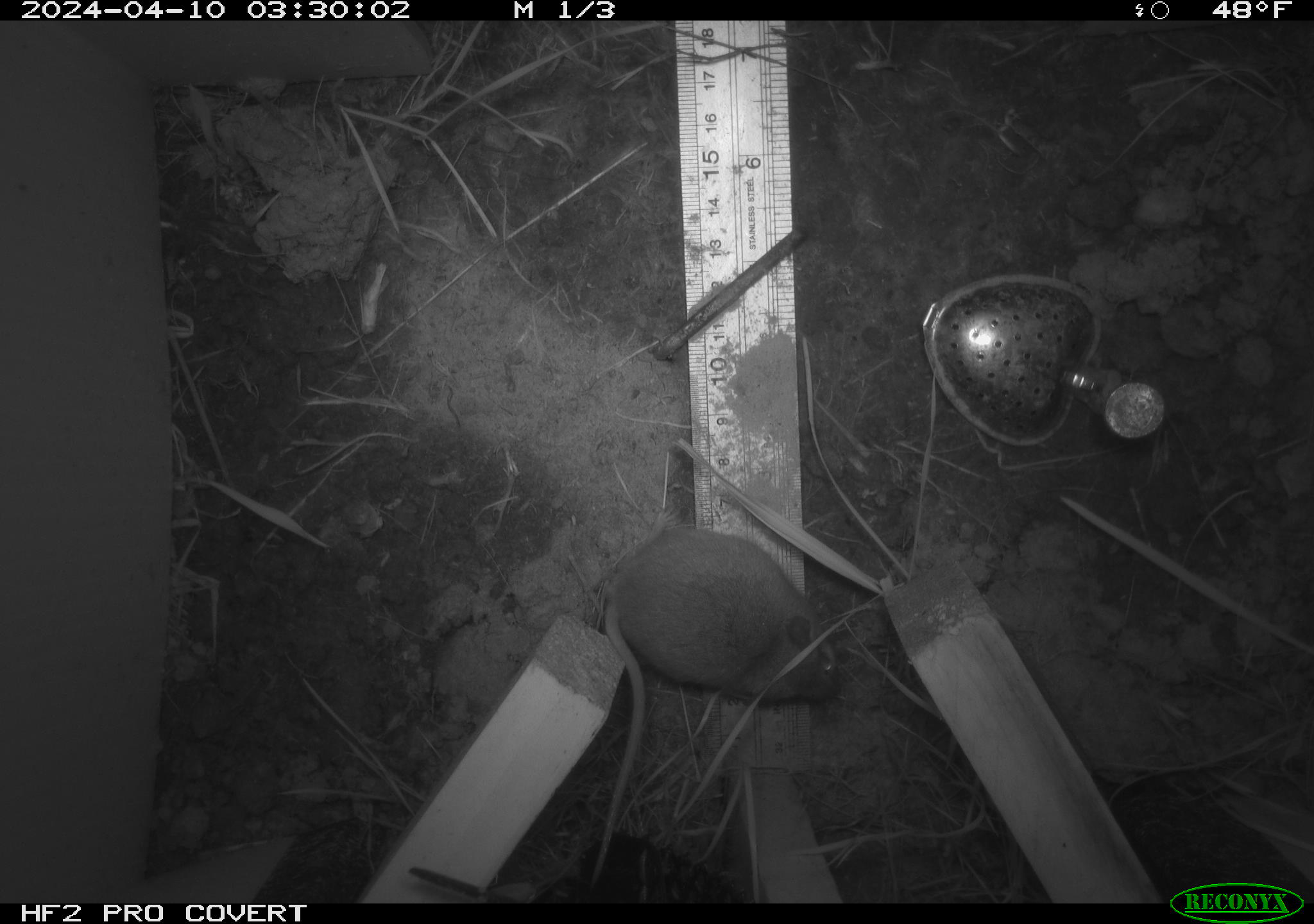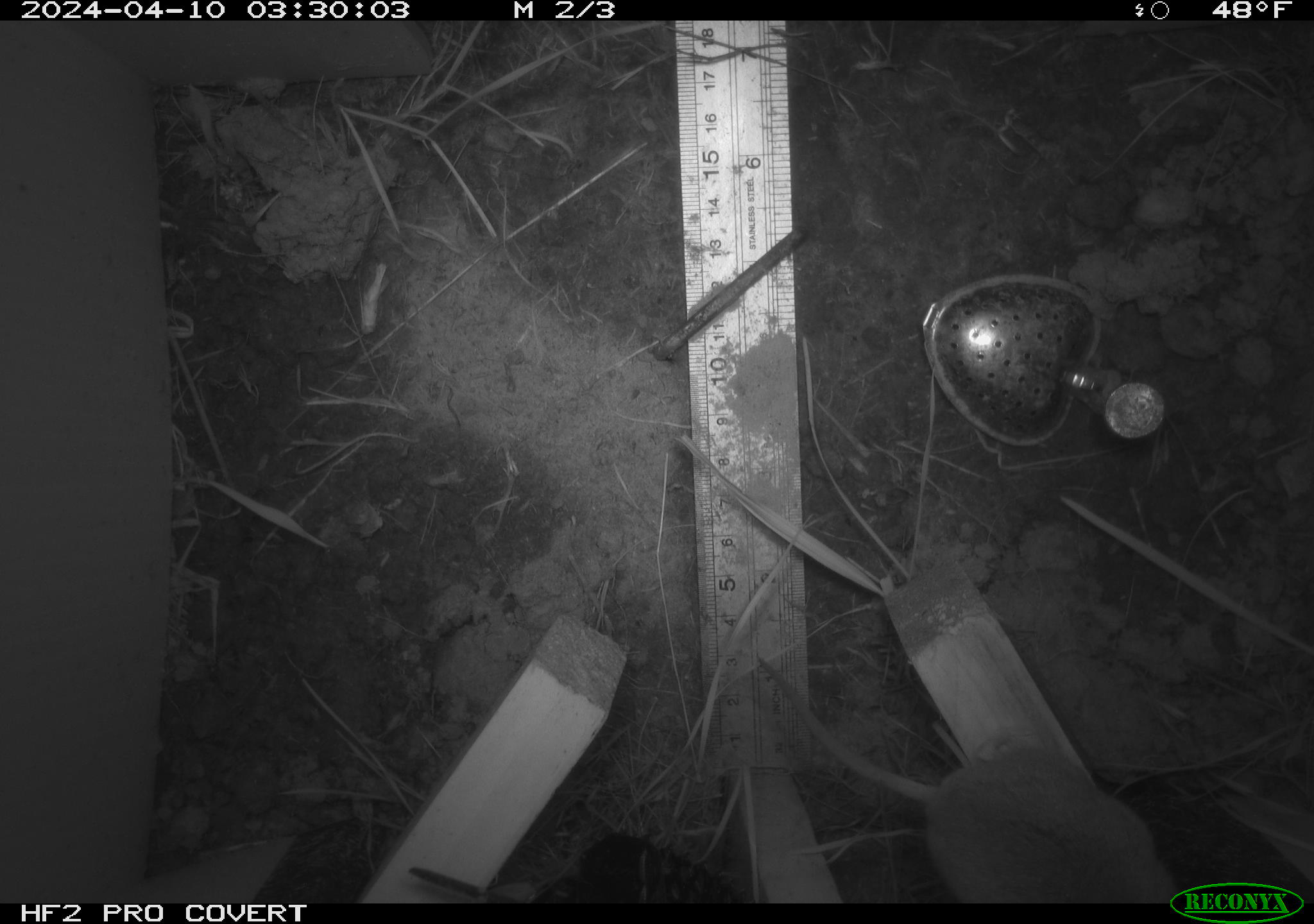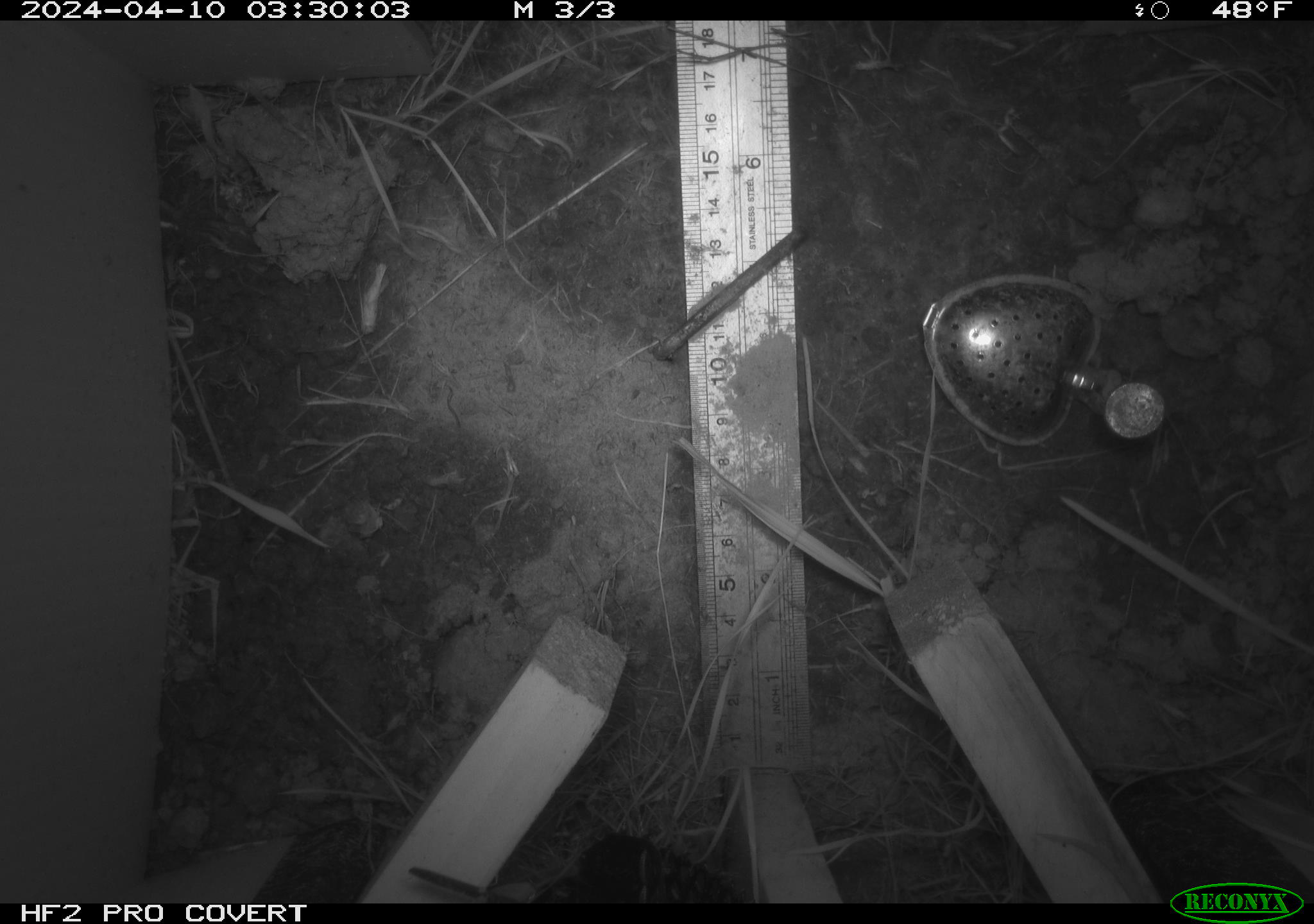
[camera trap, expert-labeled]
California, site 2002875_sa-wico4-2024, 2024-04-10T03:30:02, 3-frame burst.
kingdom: Animalia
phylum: Chordata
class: Mammalia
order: Rodentia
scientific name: Rodentia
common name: rodent